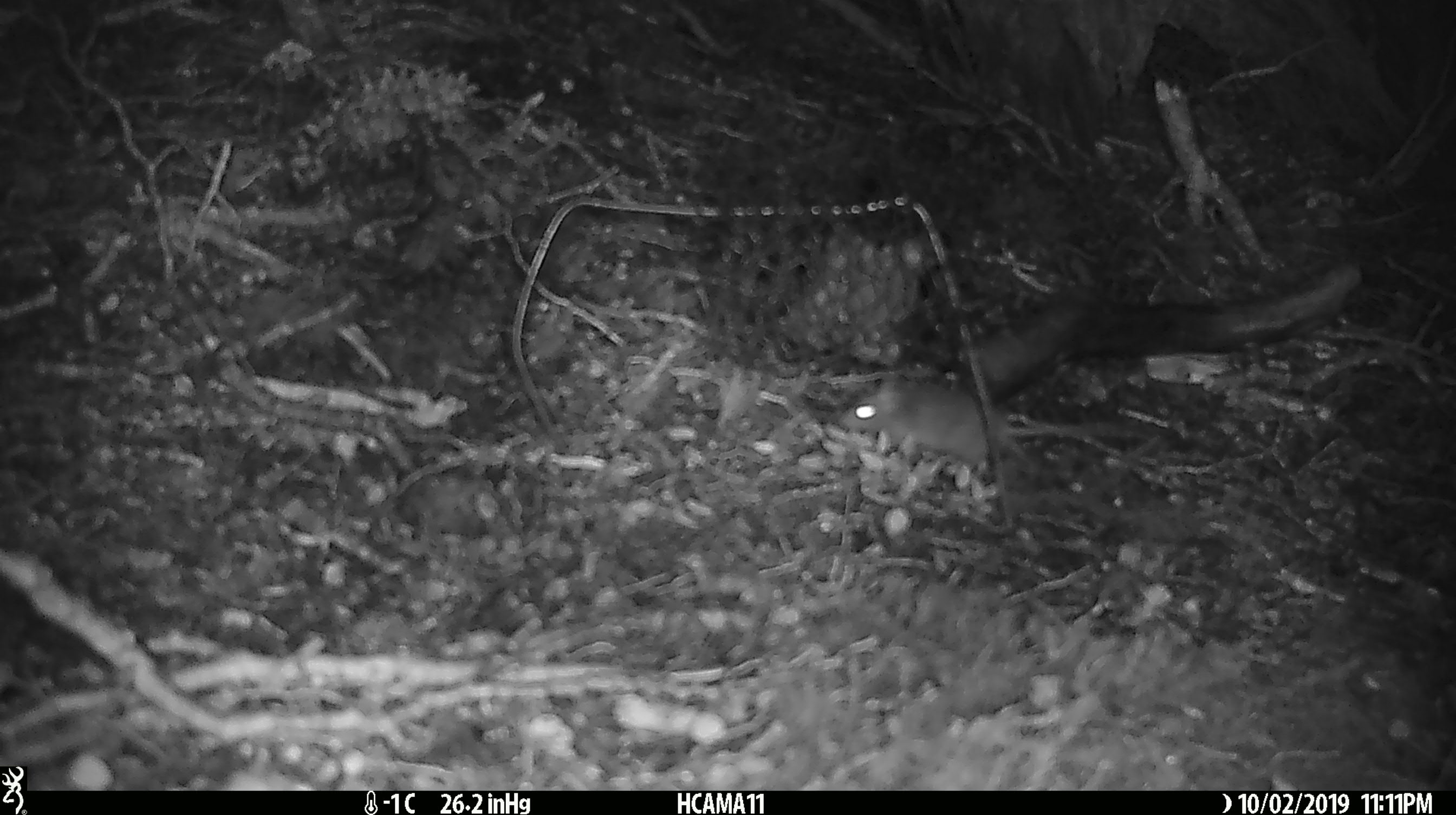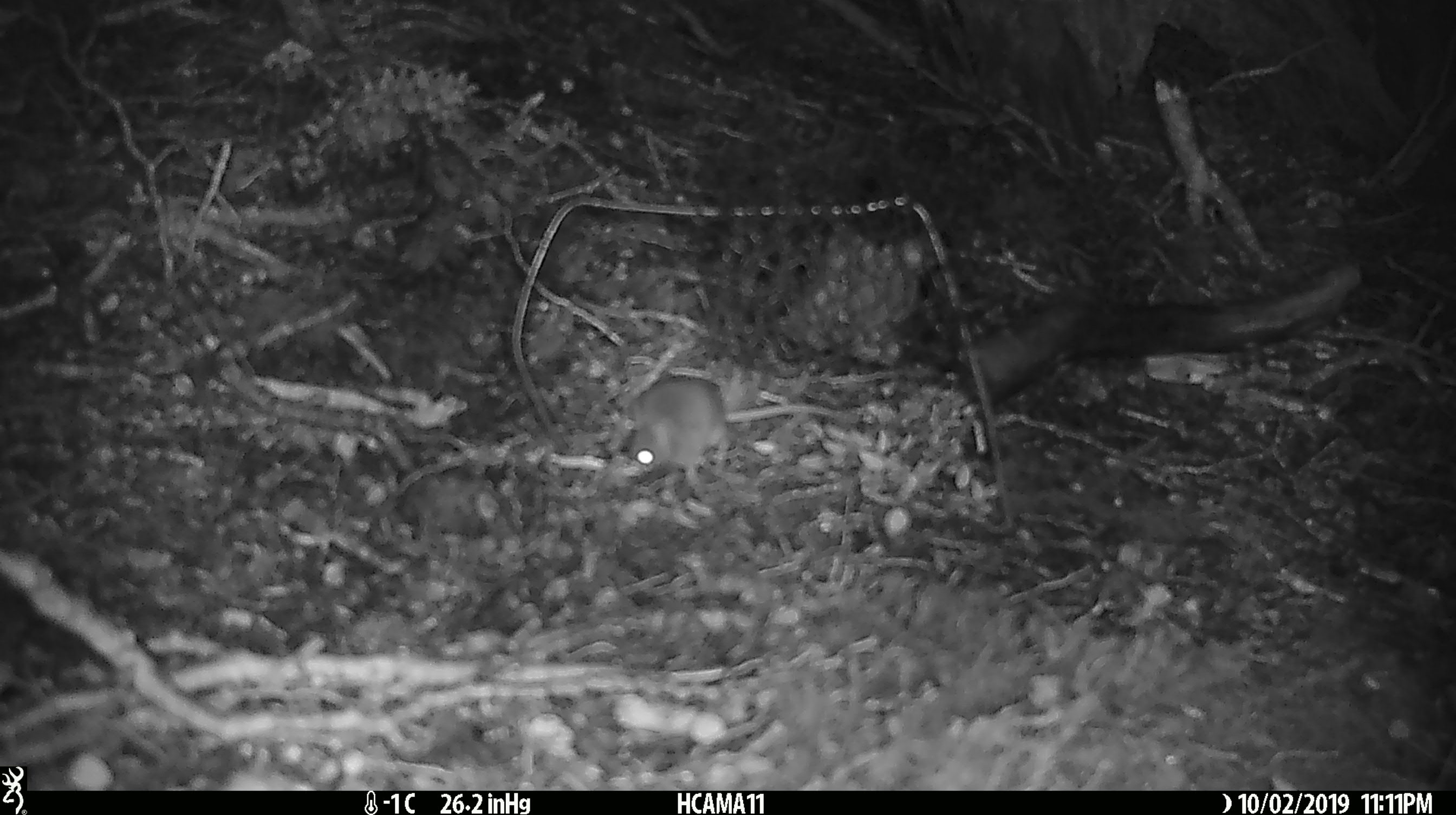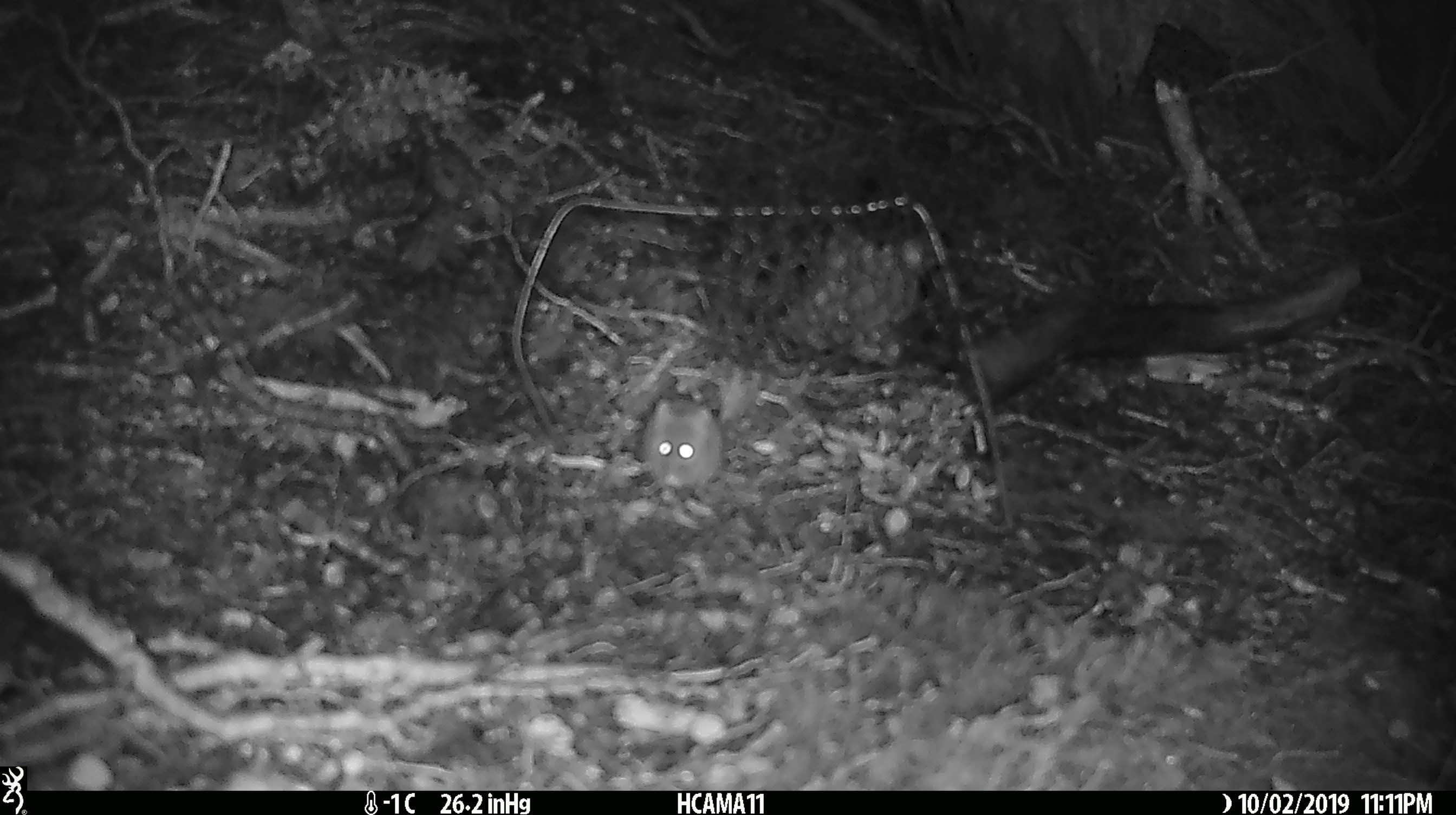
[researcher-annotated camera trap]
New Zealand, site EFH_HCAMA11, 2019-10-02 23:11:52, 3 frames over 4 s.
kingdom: Animalia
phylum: Chordata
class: Mammalia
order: Rodentia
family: Muridae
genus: Mus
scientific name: Mus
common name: mouse